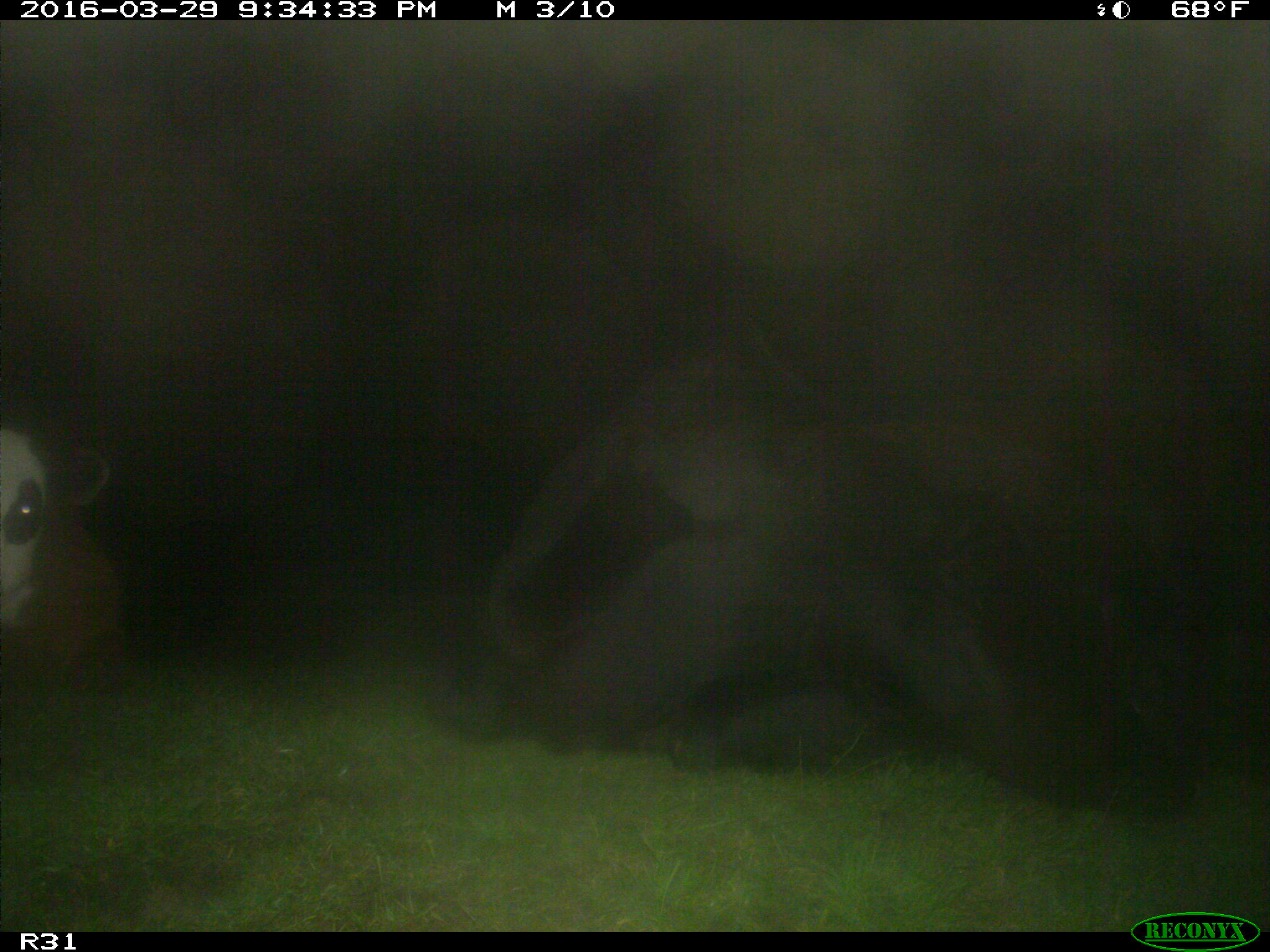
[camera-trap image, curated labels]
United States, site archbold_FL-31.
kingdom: Animalia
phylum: Chordata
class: Mammalia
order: Artiodactyla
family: Bovidae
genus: Bos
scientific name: Bos taurus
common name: domestic cow